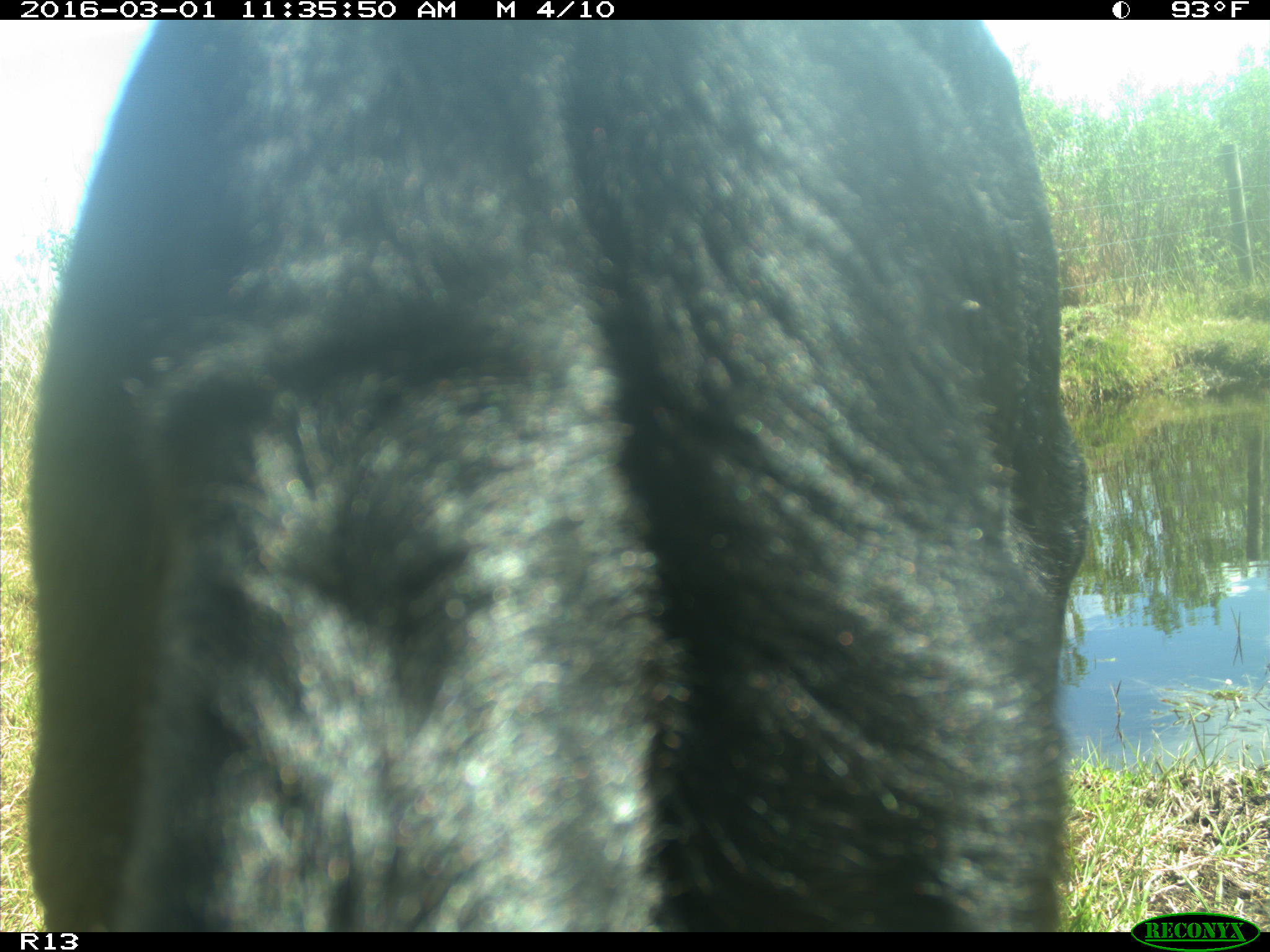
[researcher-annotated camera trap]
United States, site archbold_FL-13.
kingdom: Animalia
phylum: Chordata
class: Mammalia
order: Artiodactyla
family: Bovidae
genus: Bos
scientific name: Bos taurus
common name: domestic cow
Bos taurus (domestic cow).